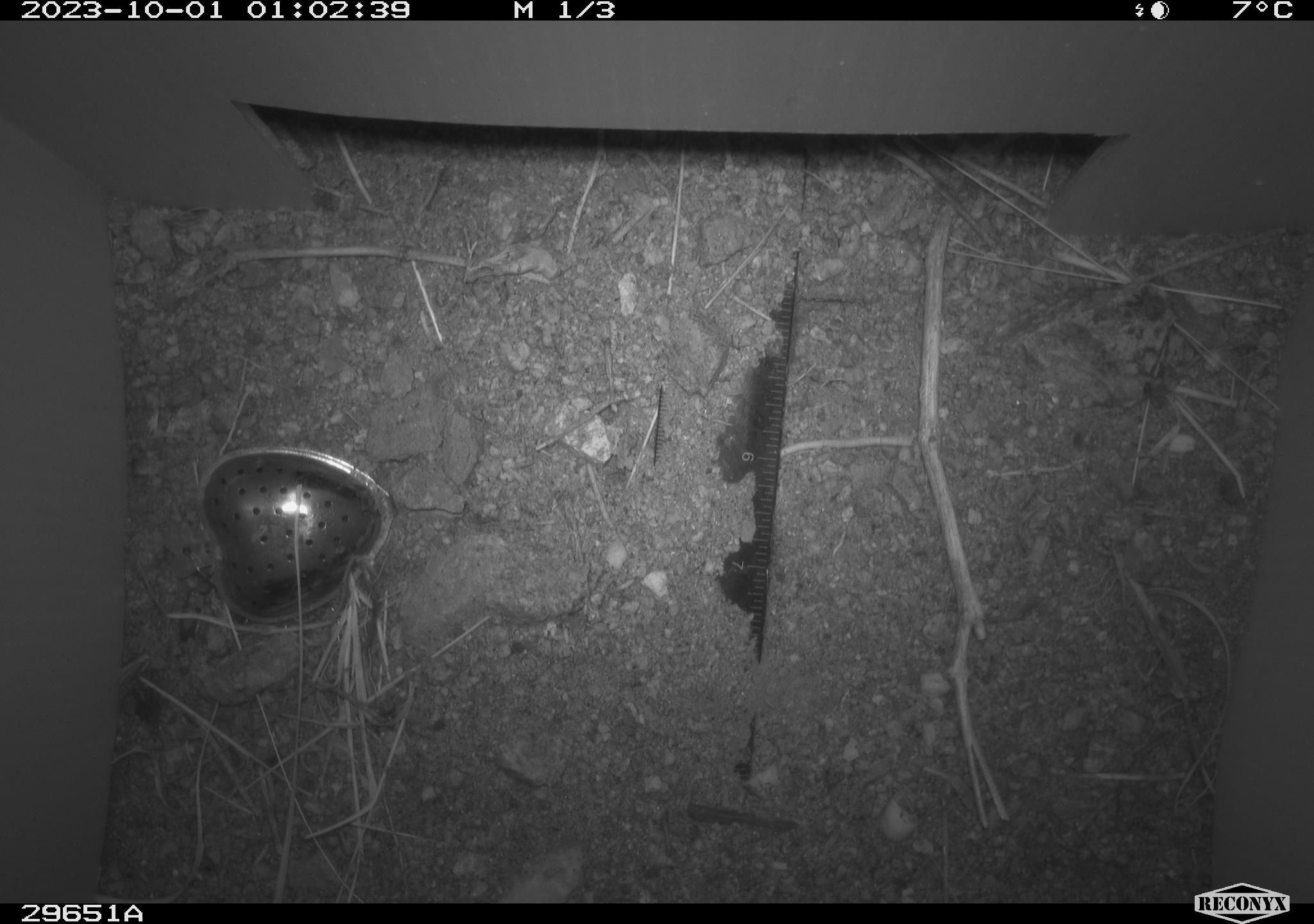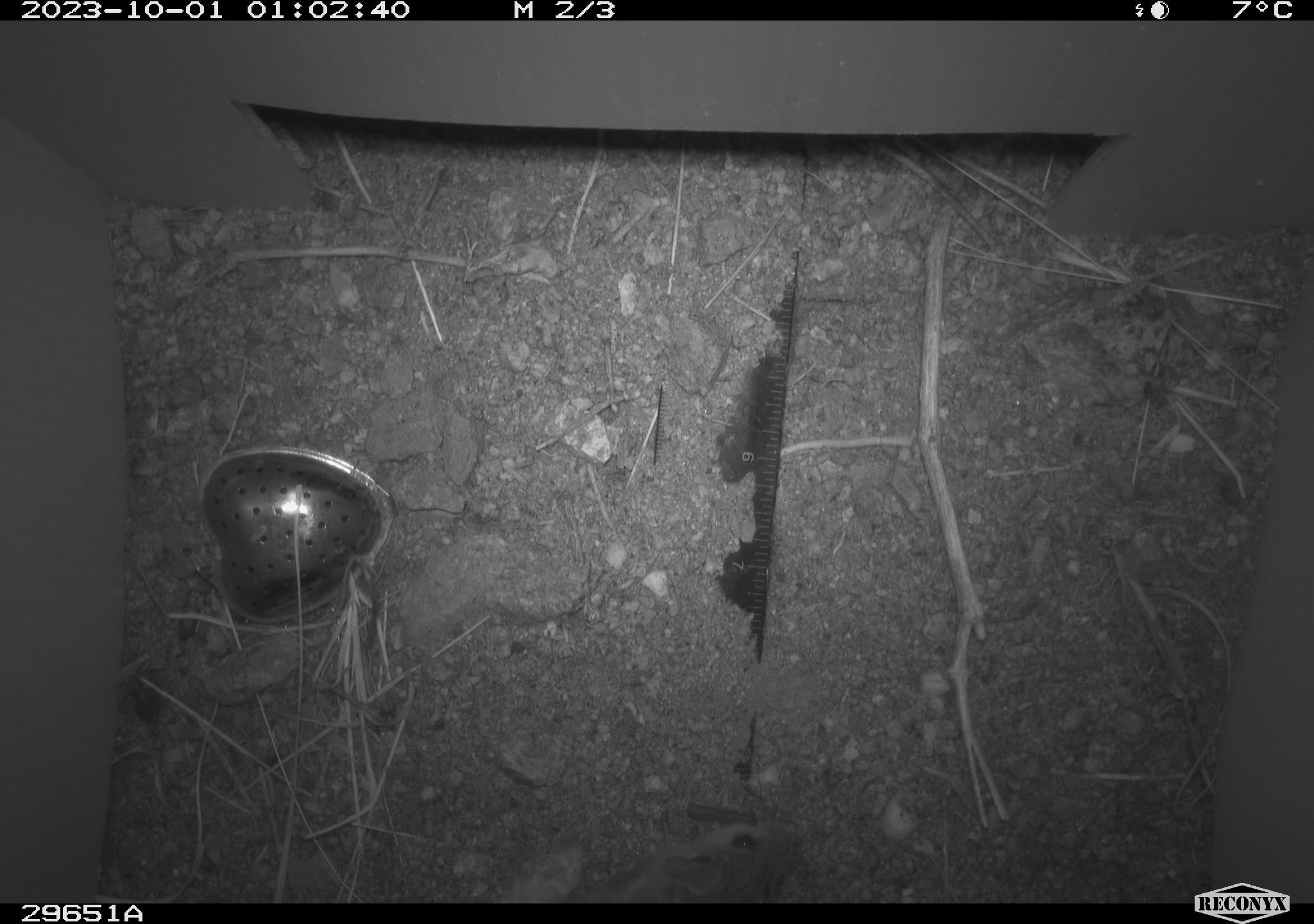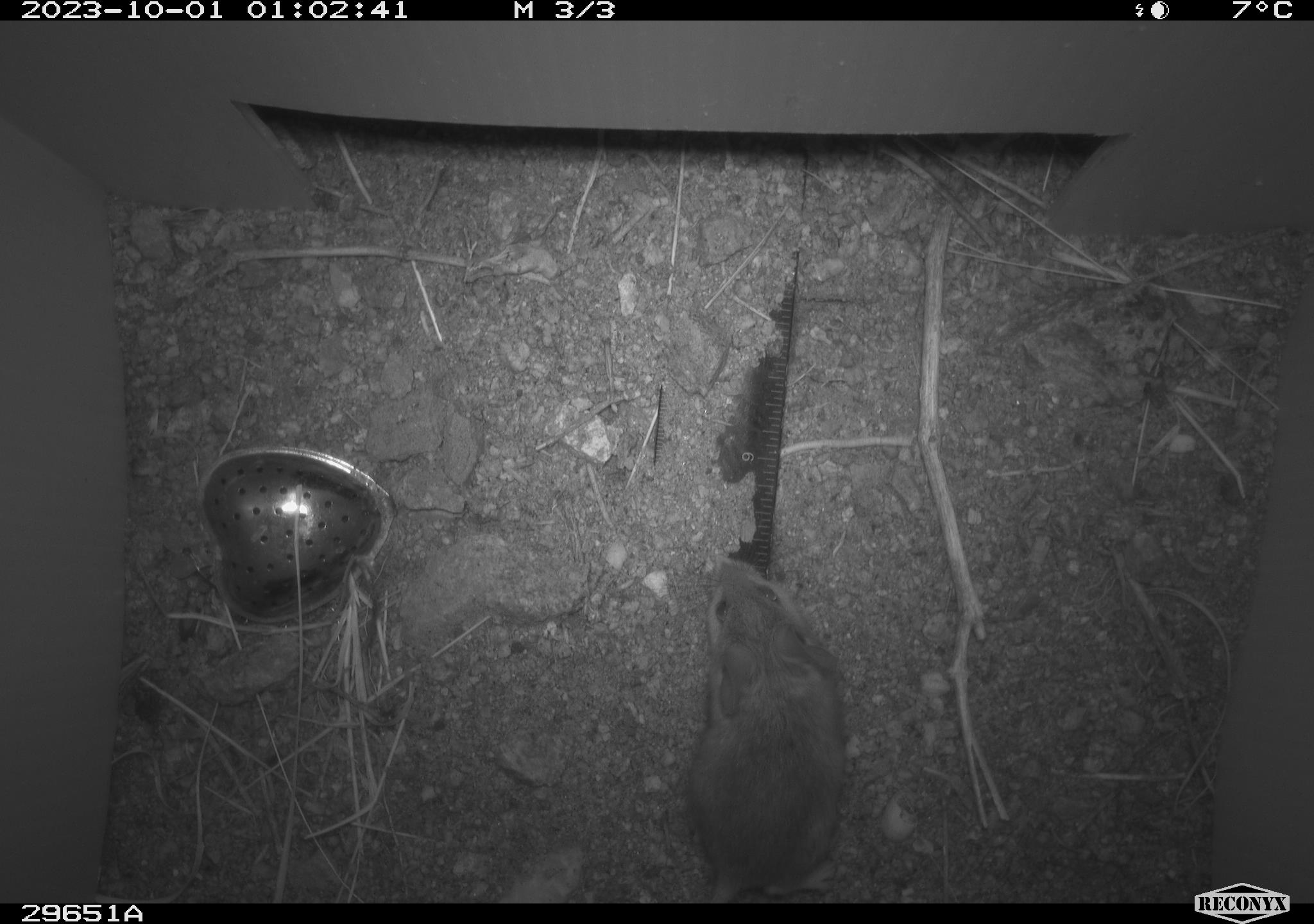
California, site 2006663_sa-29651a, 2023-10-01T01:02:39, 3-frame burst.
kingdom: Animalia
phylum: Chordata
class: Mammalia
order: Rodentia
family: Heteromyidae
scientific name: Heteromyidae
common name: kangaroo rats and pocket mice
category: heteromyidae family